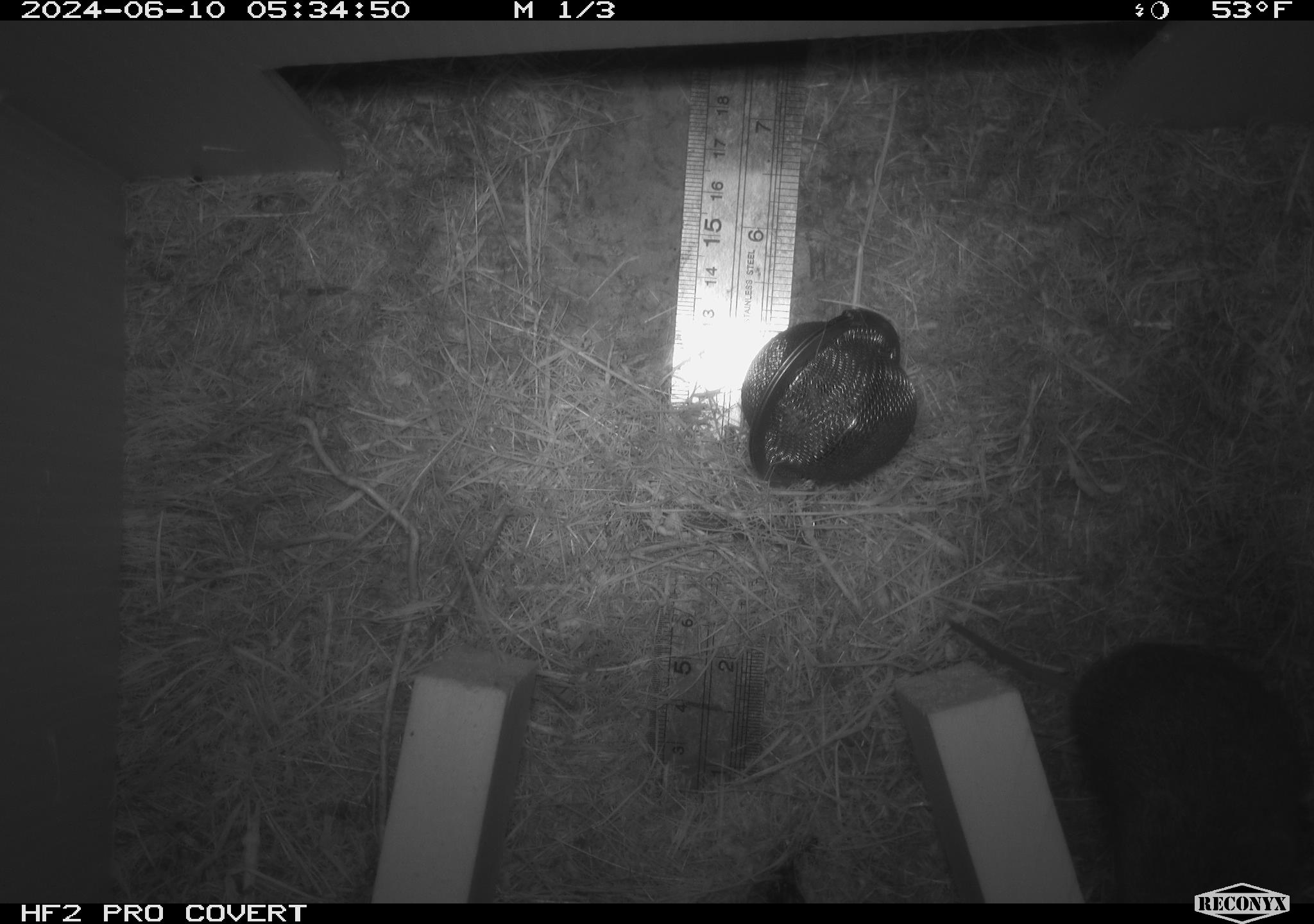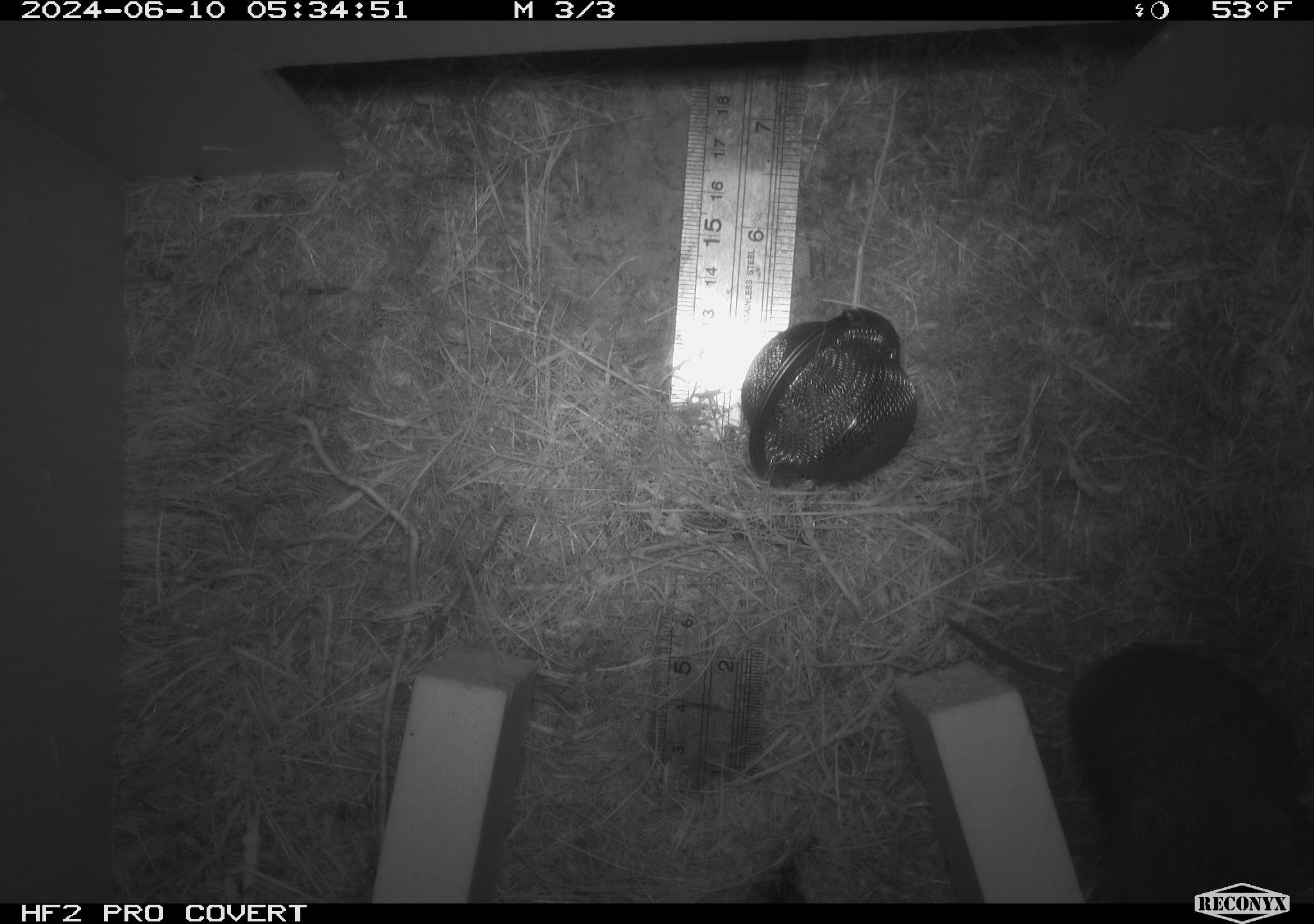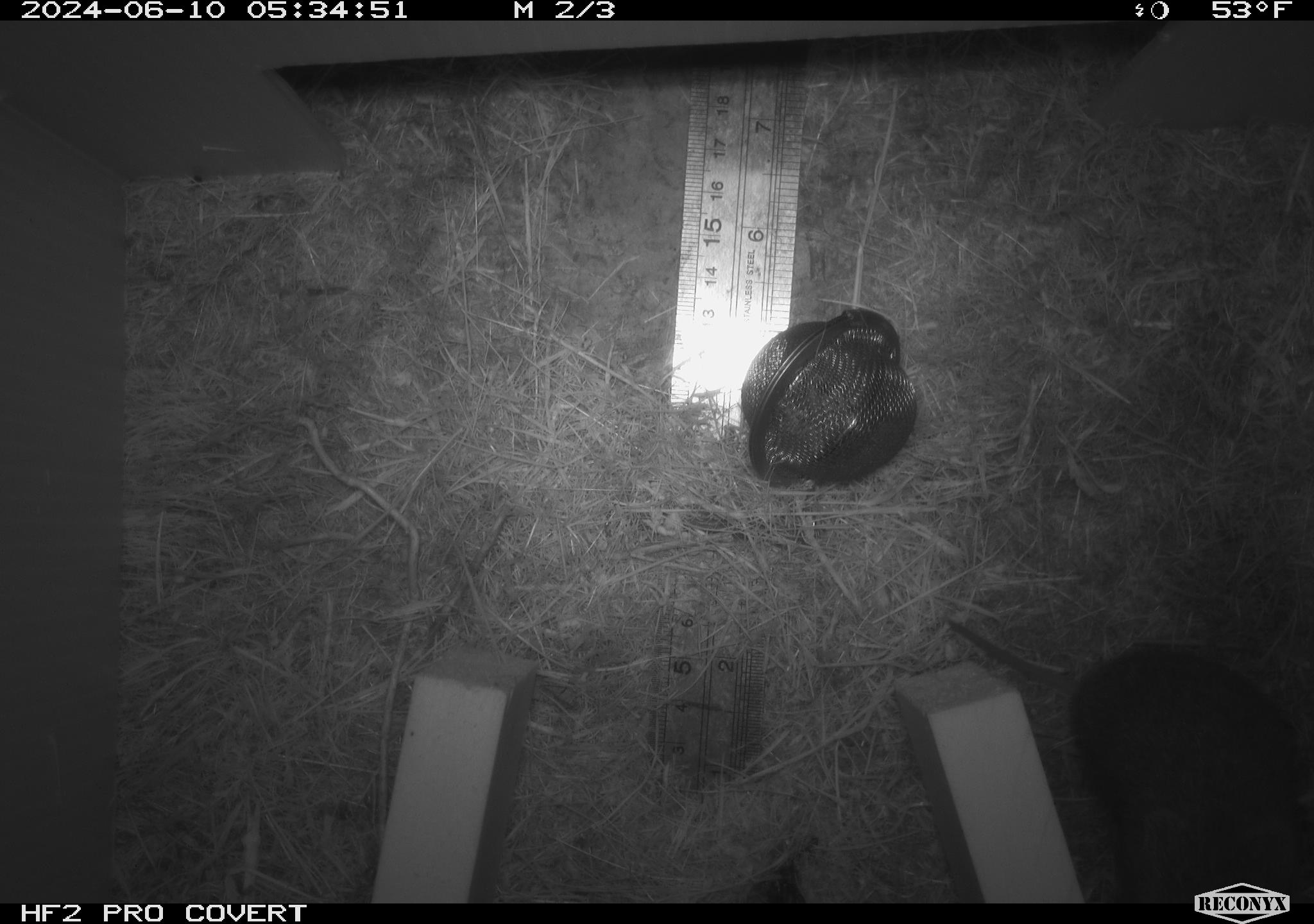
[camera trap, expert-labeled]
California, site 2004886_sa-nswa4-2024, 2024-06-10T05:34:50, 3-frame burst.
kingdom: Animalia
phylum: Chordata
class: Mammalia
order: Rodentia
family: Cricetidae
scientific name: Arvicolinae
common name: voles, lemmings, and muskrats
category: arvicolinae subfamily